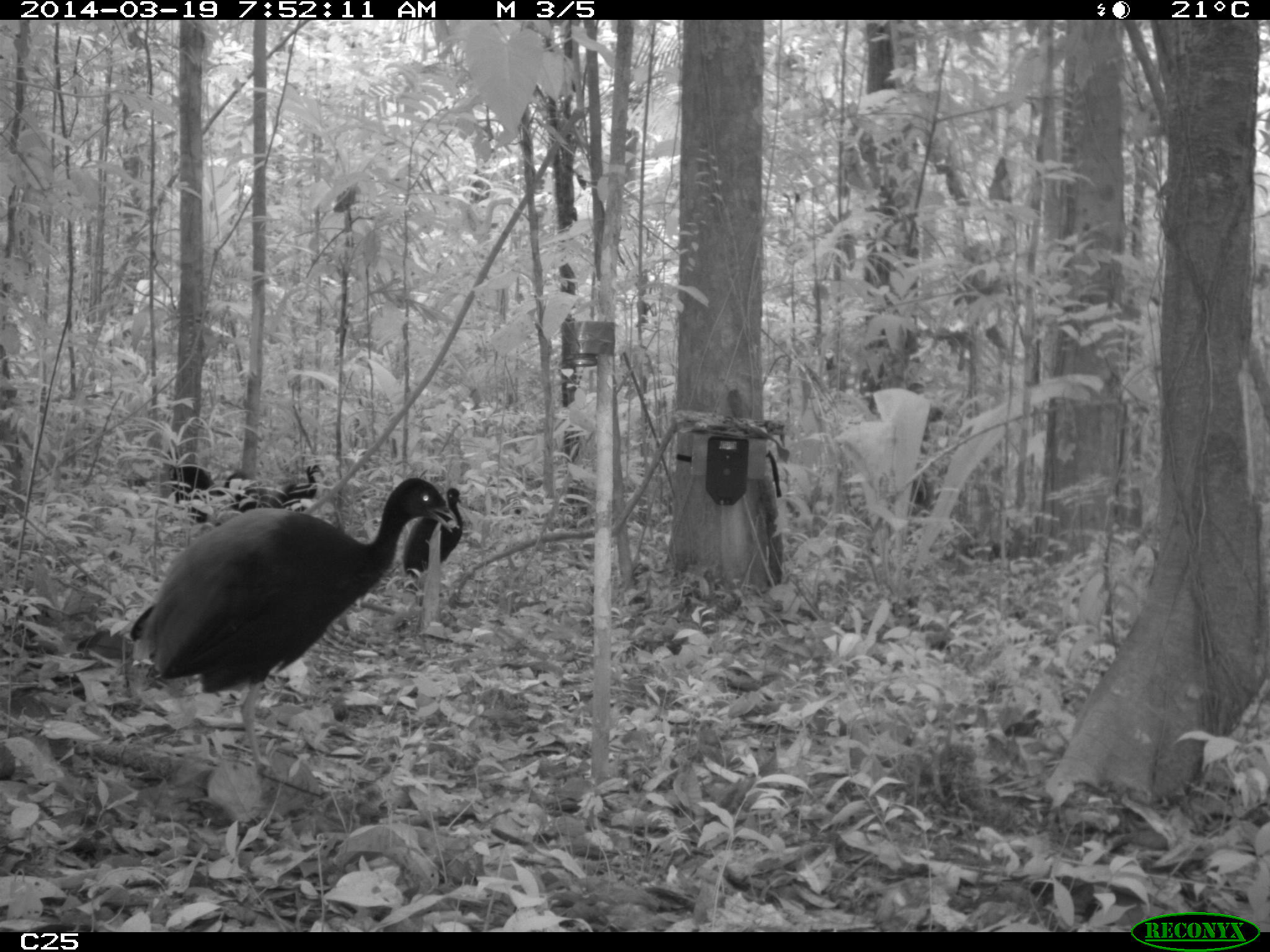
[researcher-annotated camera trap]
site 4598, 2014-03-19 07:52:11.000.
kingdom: Animalia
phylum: Chordata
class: Aves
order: Gruiformes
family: Psophiidae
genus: Psophia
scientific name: Psophia crepitans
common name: gray-winged trumpeter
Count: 6.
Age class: adult.